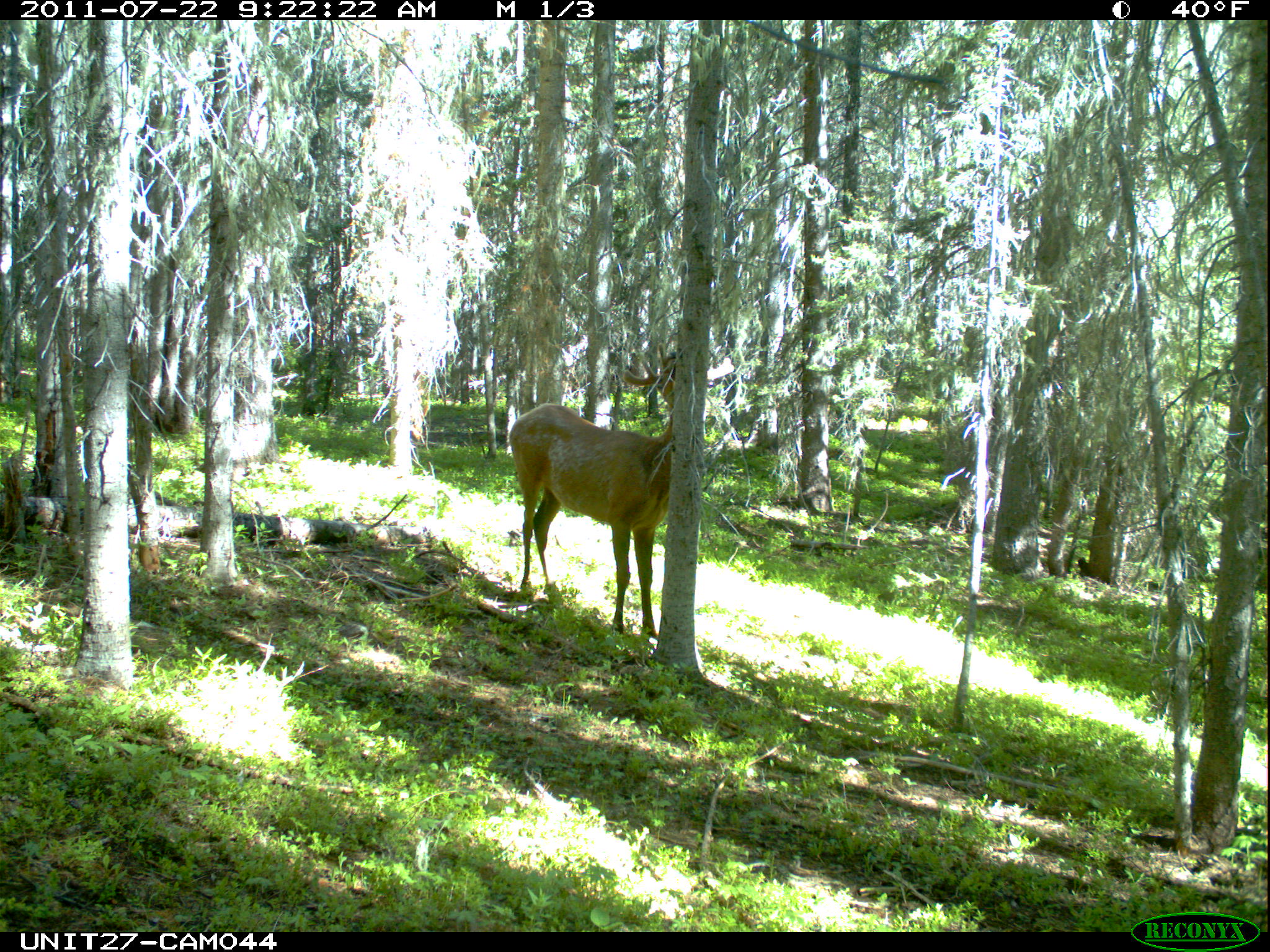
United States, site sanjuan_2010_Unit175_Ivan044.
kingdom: Animalia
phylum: Chordata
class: Mammalia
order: Artiodactyla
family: Cervidae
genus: Cervus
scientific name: Cervus elaphus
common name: red deer